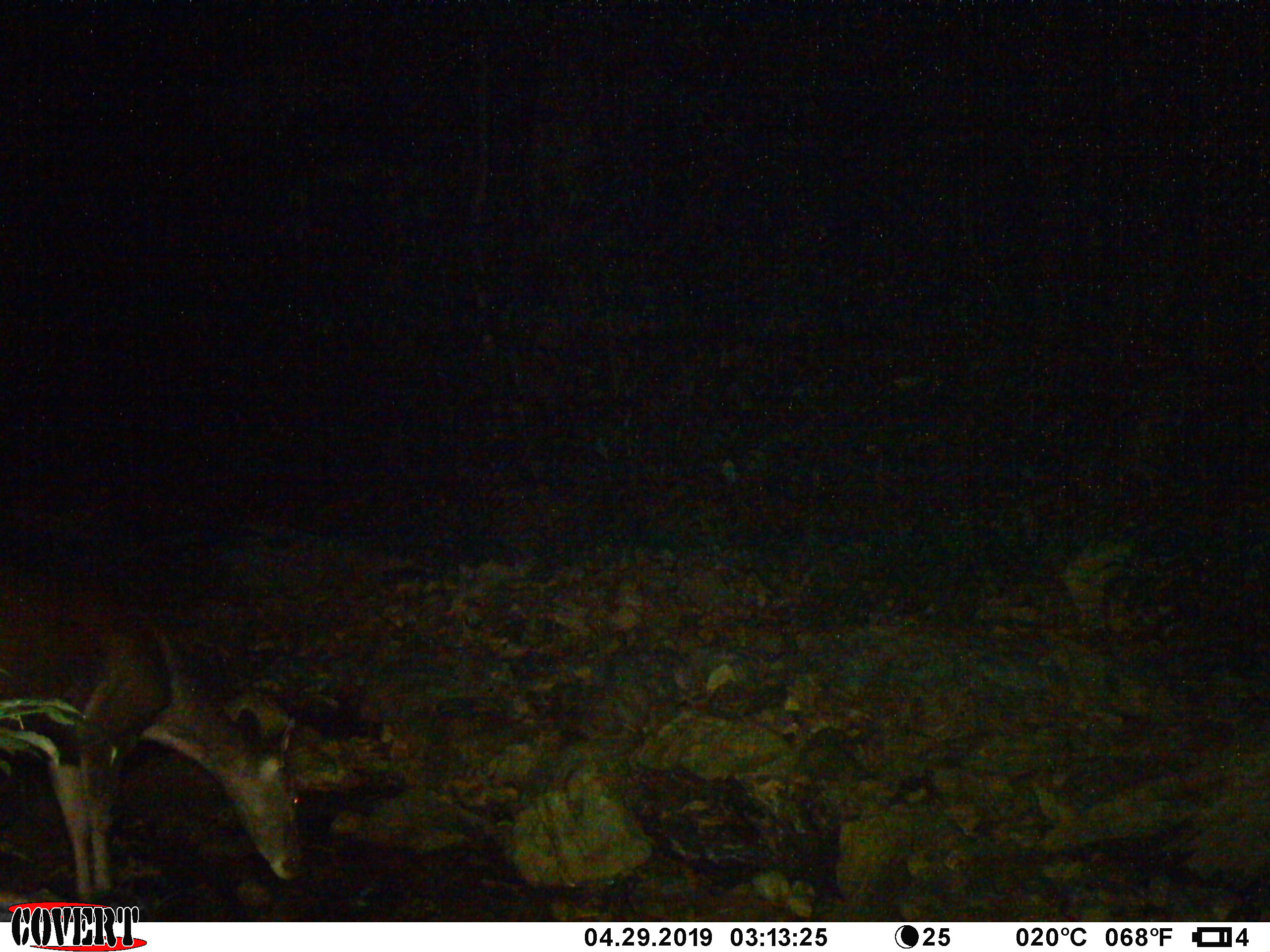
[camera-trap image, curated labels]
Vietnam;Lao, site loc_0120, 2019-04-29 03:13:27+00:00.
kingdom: Animalia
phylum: Chordata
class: Mammalia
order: Artiodactyla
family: Cervidae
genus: Rusa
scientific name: Rusa unicolor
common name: sambar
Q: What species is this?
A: Sambar (Rusa unicolor).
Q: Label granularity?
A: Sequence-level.